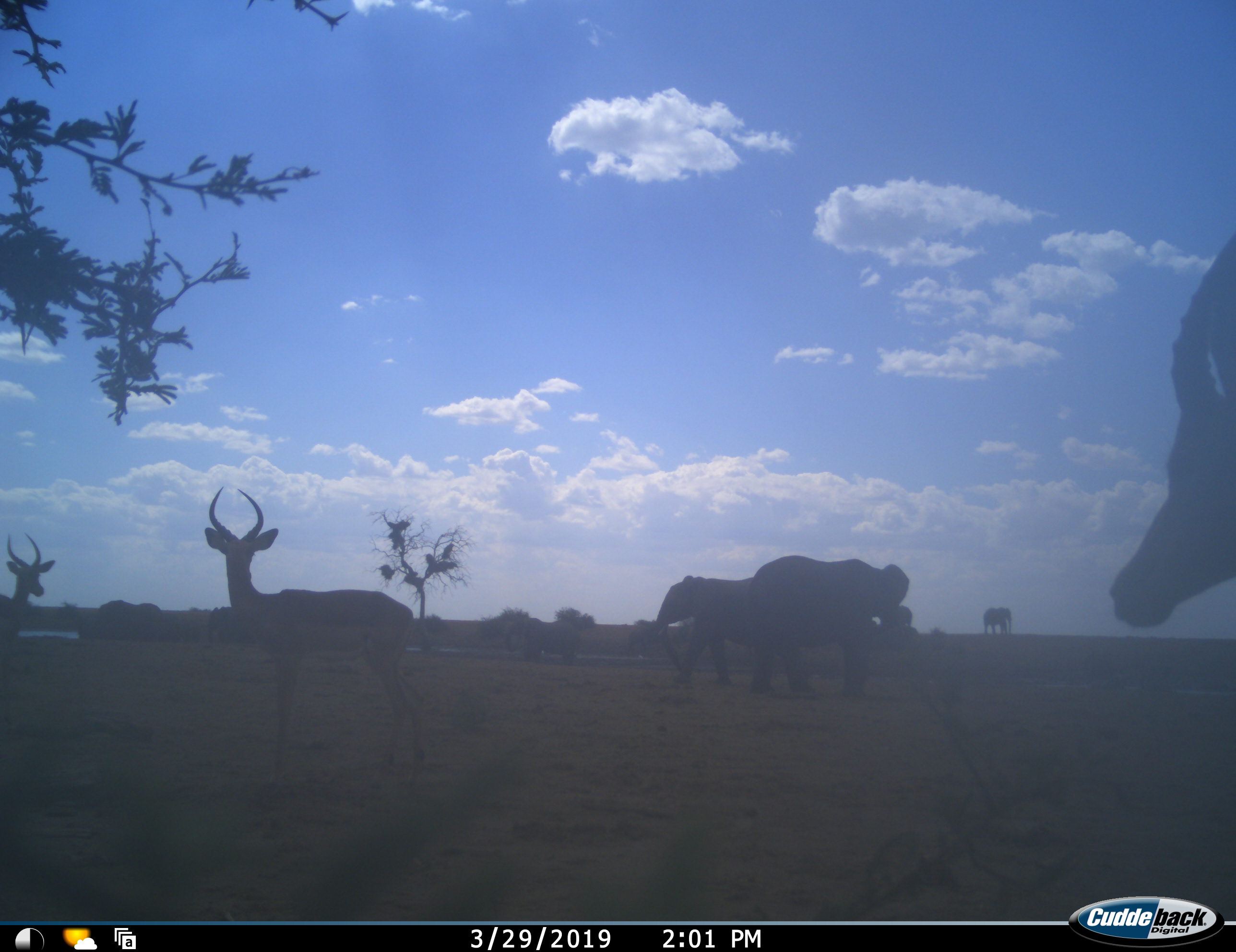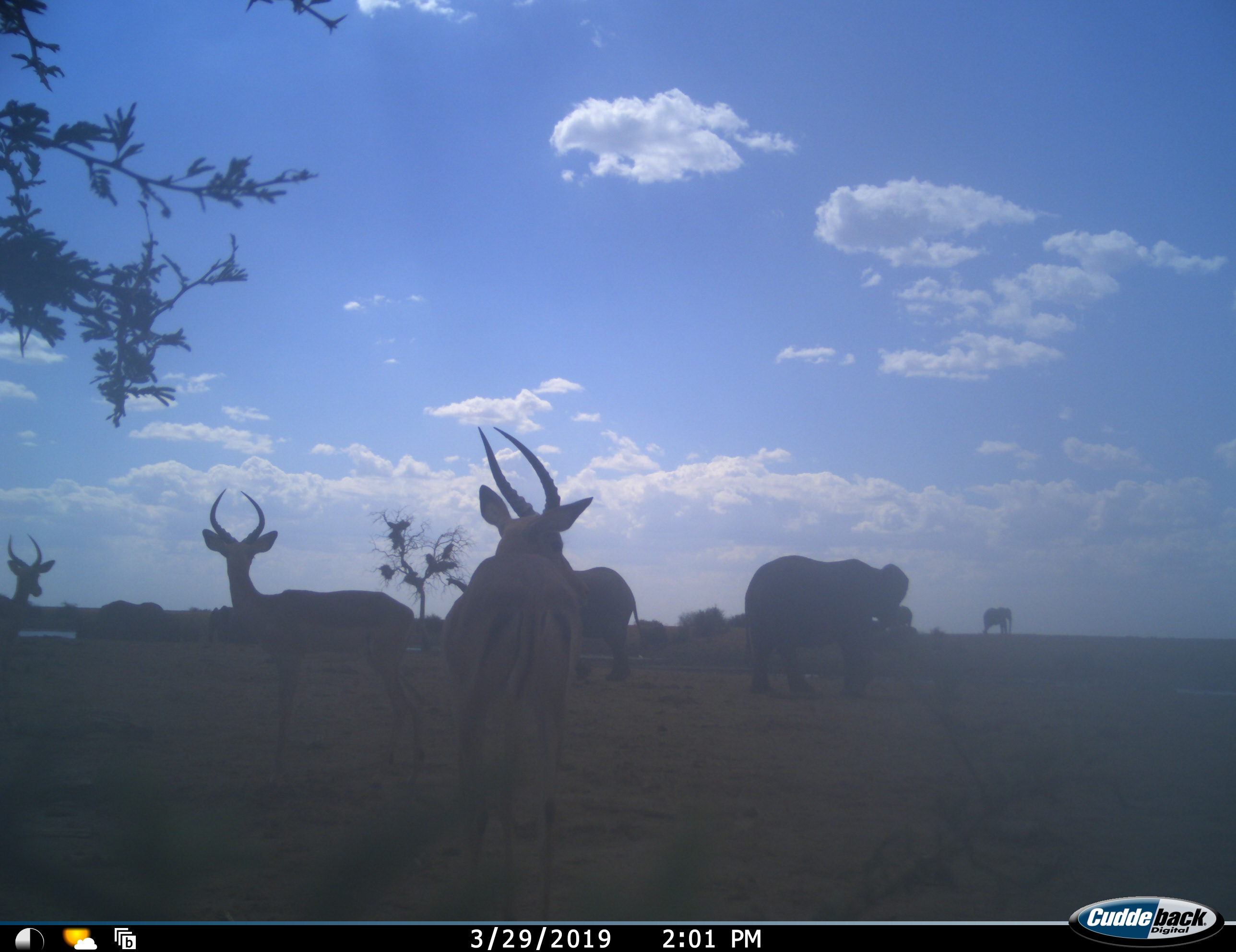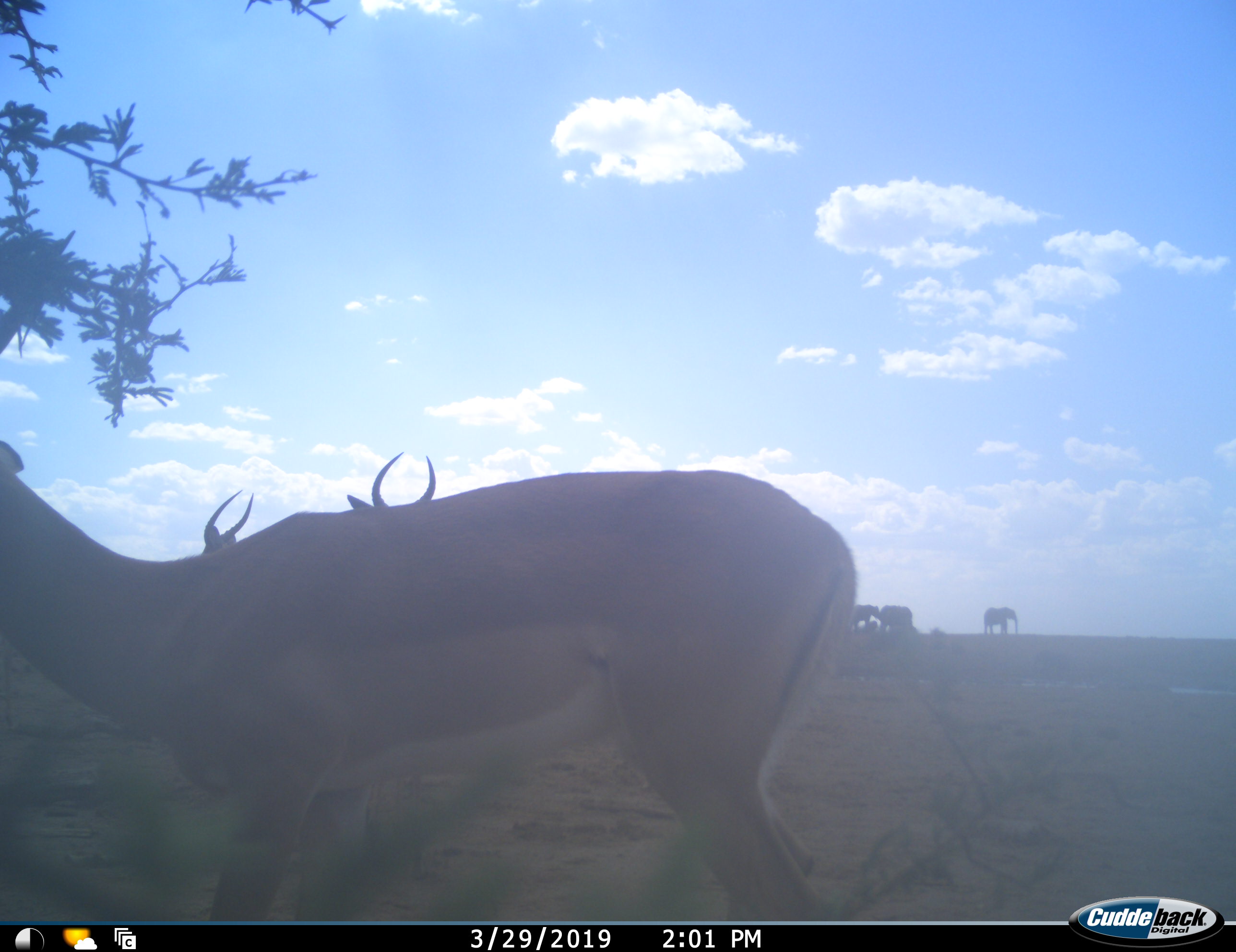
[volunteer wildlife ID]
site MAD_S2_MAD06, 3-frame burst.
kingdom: Animalia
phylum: Chordata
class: Mammalia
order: Proboscidea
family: Elephantidae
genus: Loxodonta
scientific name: Loxodonta africana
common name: african bush elephant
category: elephant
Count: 8.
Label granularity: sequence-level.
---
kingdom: Animalia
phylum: Chordata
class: Mammalia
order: Artiodactyla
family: Bovidae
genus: Aepyceros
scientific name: Aepyceros melampus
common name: impala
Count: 3.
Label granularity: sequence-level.